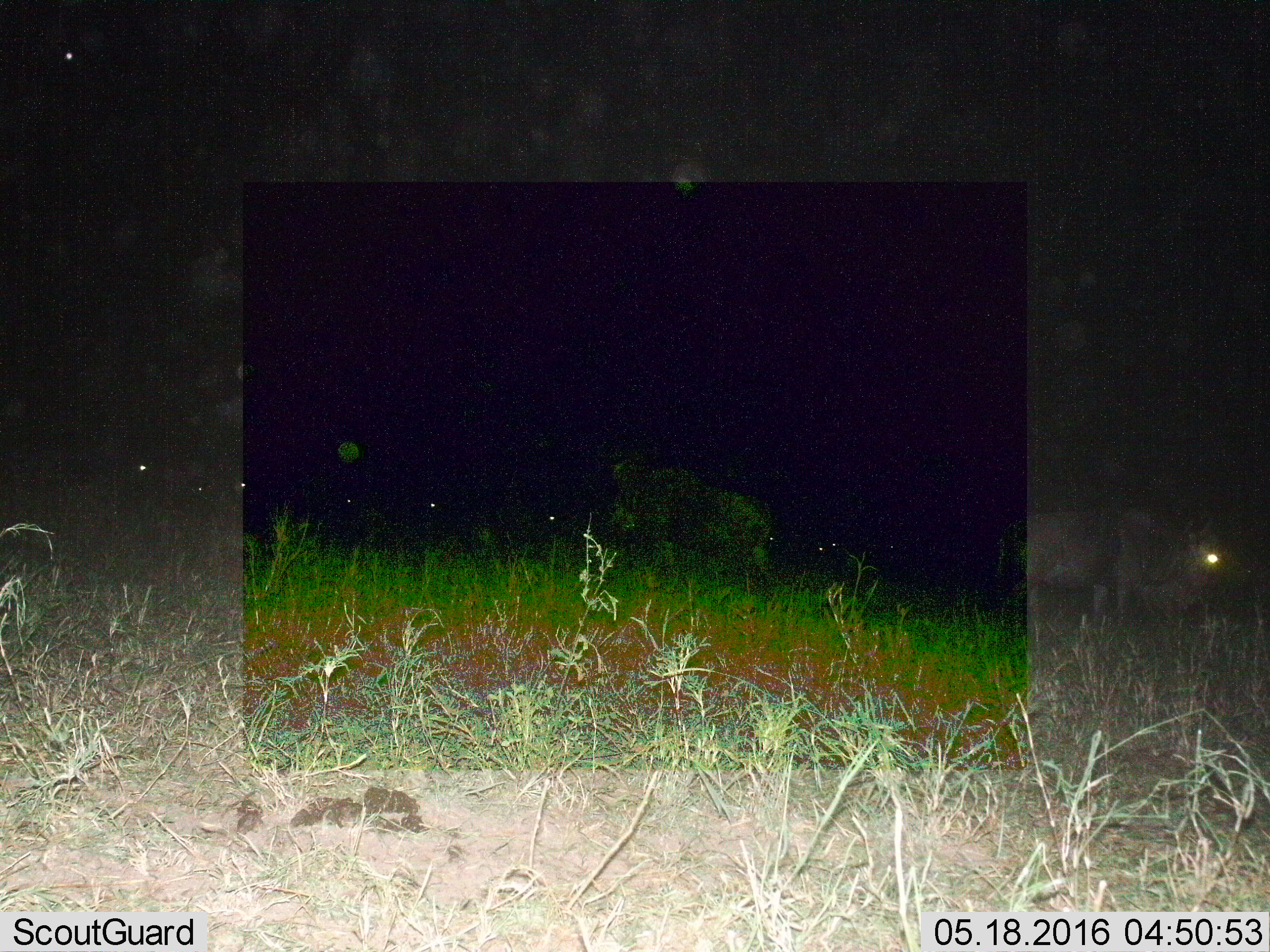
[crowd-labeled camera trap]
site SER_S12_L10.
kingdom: Animalia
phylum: Chordata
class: Mammalia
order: Artiodactyla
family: Bovidae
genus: Connochaetes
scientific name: Connochaetes taurinus taurinus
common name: blue wildebeest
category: wildebeestblue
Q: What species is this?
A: Wildebeestblue (blue wildebeest) (Connochaetes taurinus taurinus).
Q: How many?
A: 11-50.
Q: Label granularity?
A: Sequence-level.